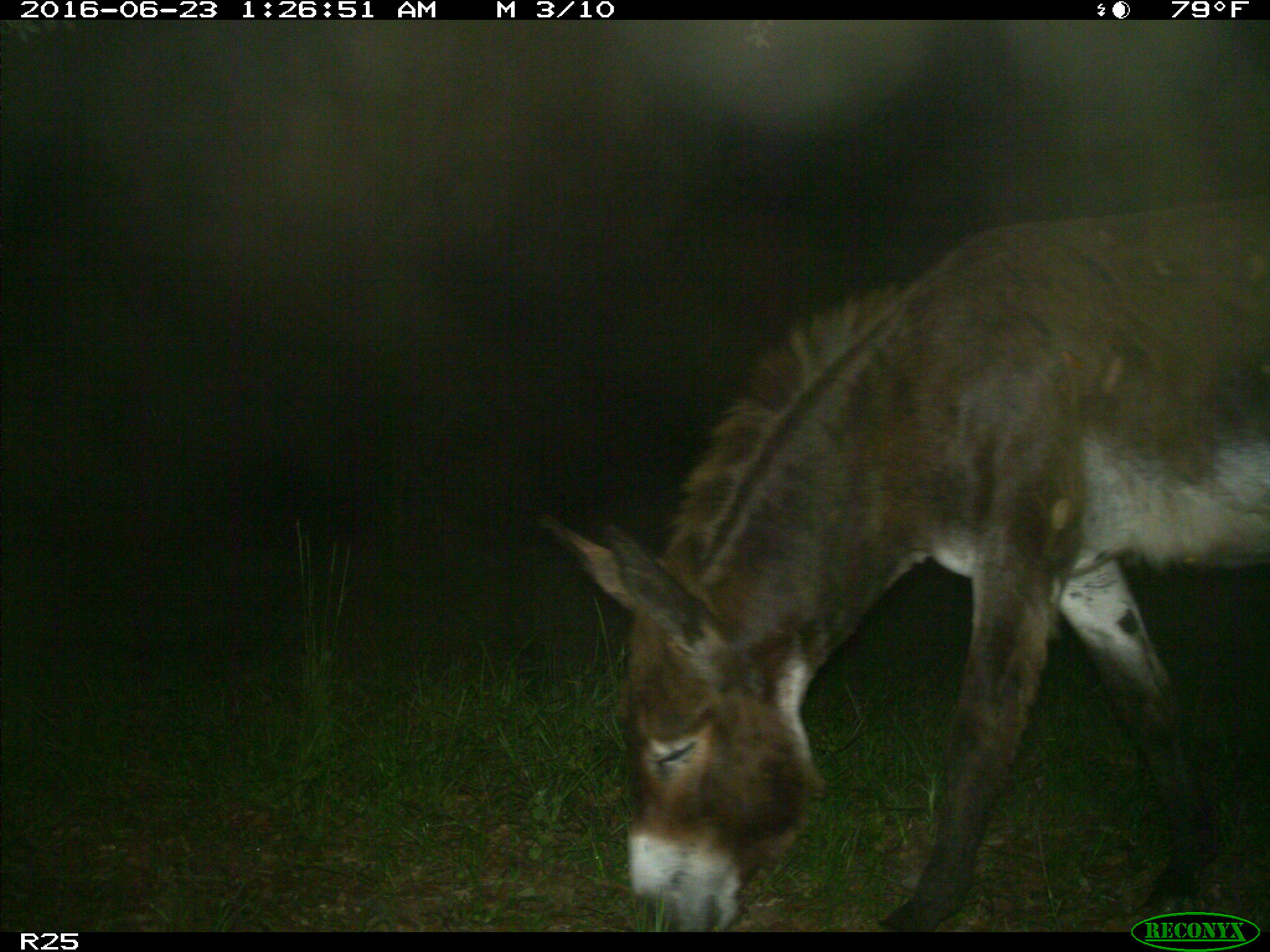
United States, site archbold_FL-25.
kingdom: Animalia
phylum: Chordata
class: Mammalia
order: Artiodactyla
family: Bovidae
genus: Bos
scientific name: Bos taurus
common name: domestic cow